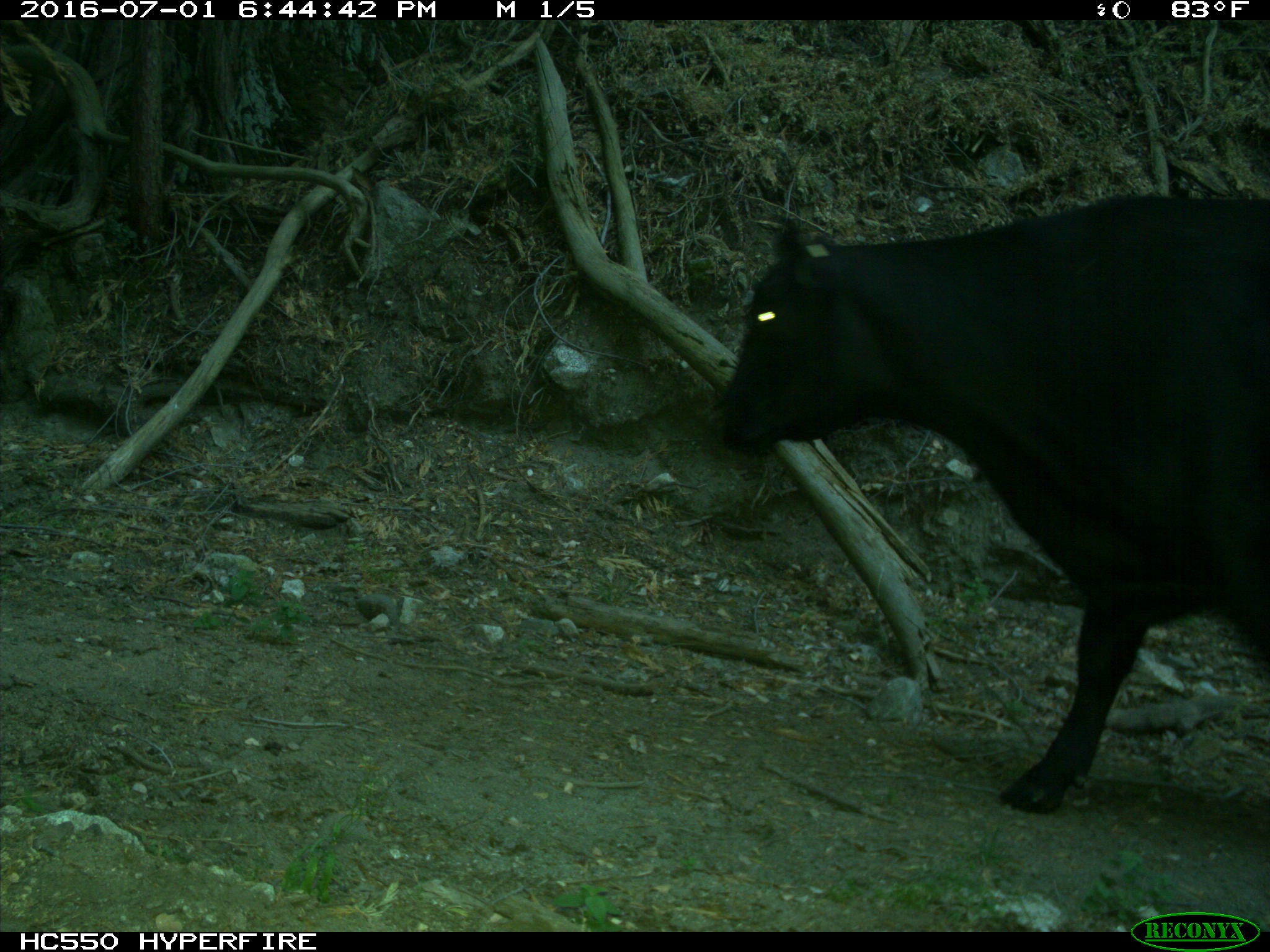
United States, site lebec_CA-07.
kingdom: Animalia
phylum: Chordata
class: Mammalia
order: Artiodactyla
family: Bovidae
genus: Bos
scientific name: Bos taurus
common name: domestic cow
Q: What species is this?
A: Bos taurus (domestic cow).